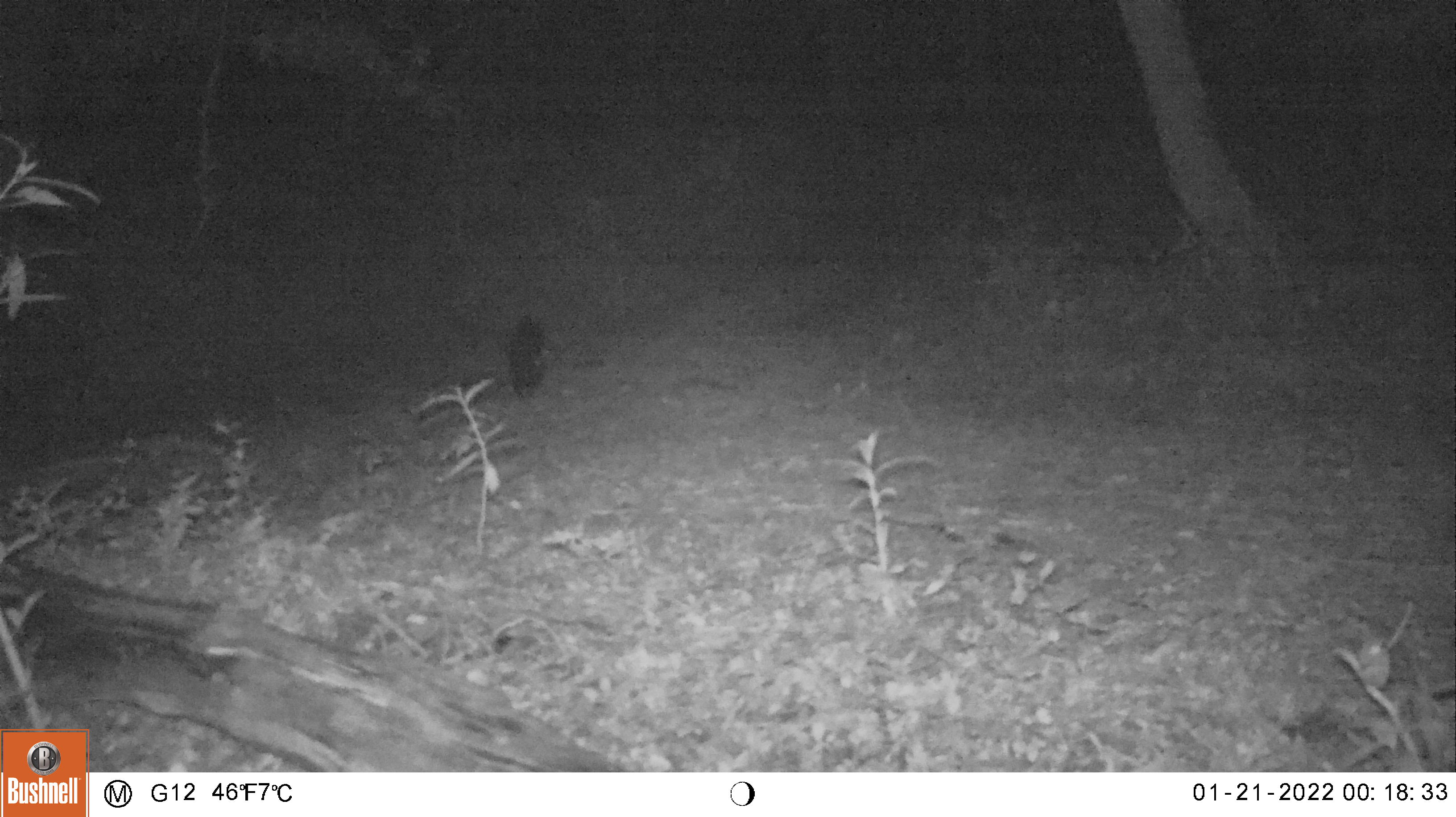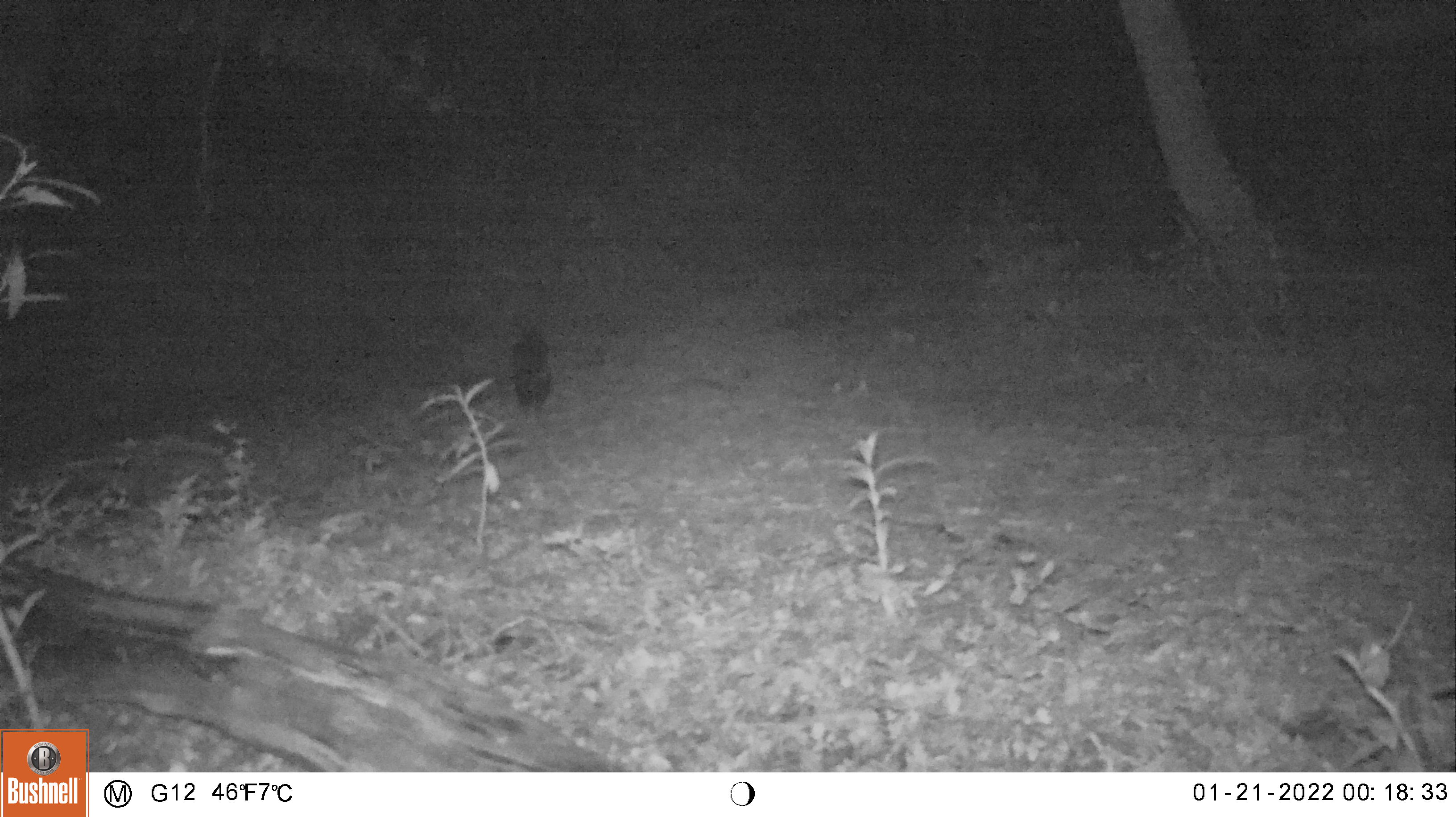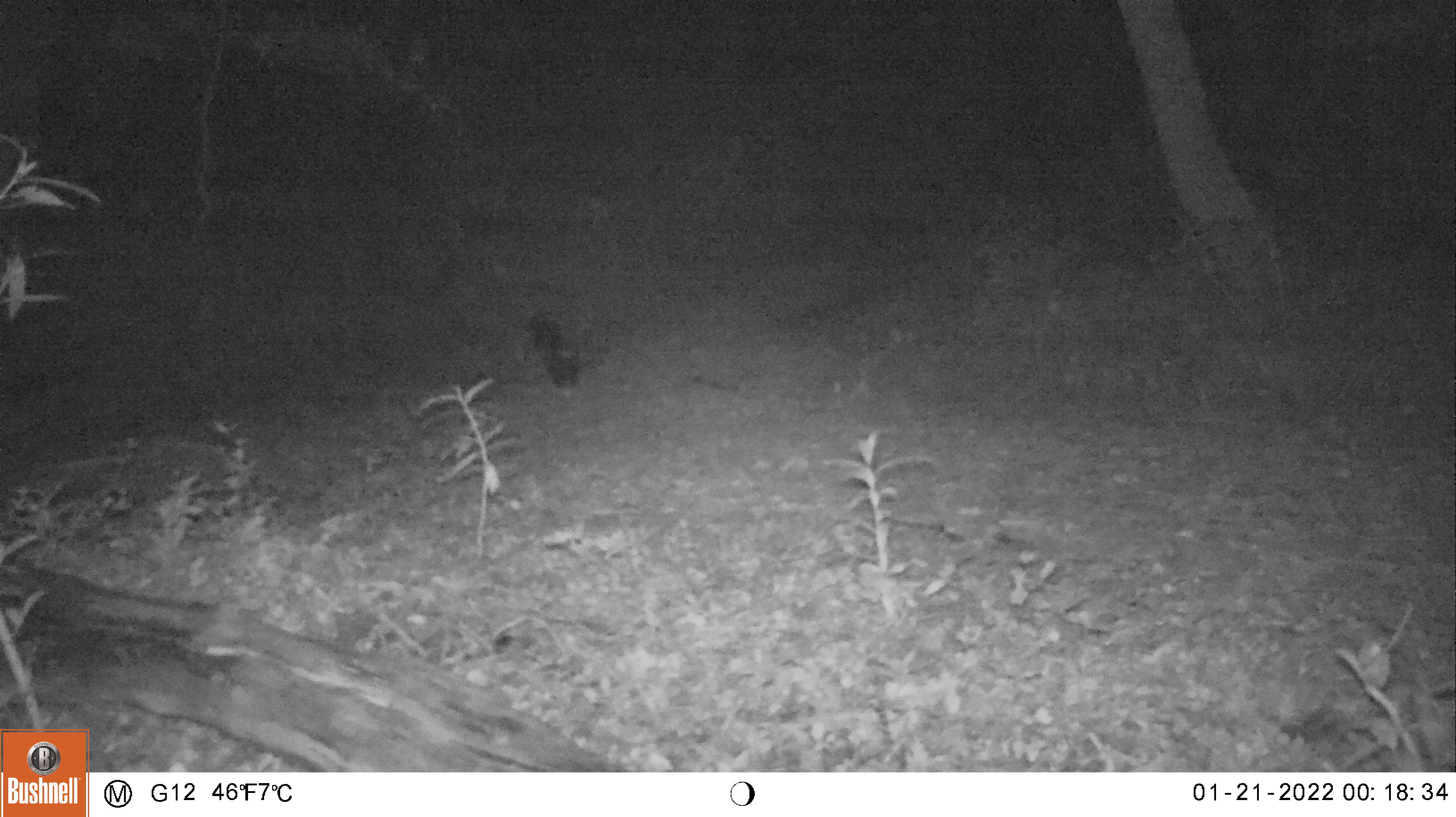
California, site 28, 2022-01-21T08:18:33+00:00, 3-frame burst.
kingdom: Animalia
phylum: Chordata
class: Mammalia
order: Carnivora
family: Mephitidae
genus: Mephitis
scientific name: Mephitis mephitis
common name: striped skunk